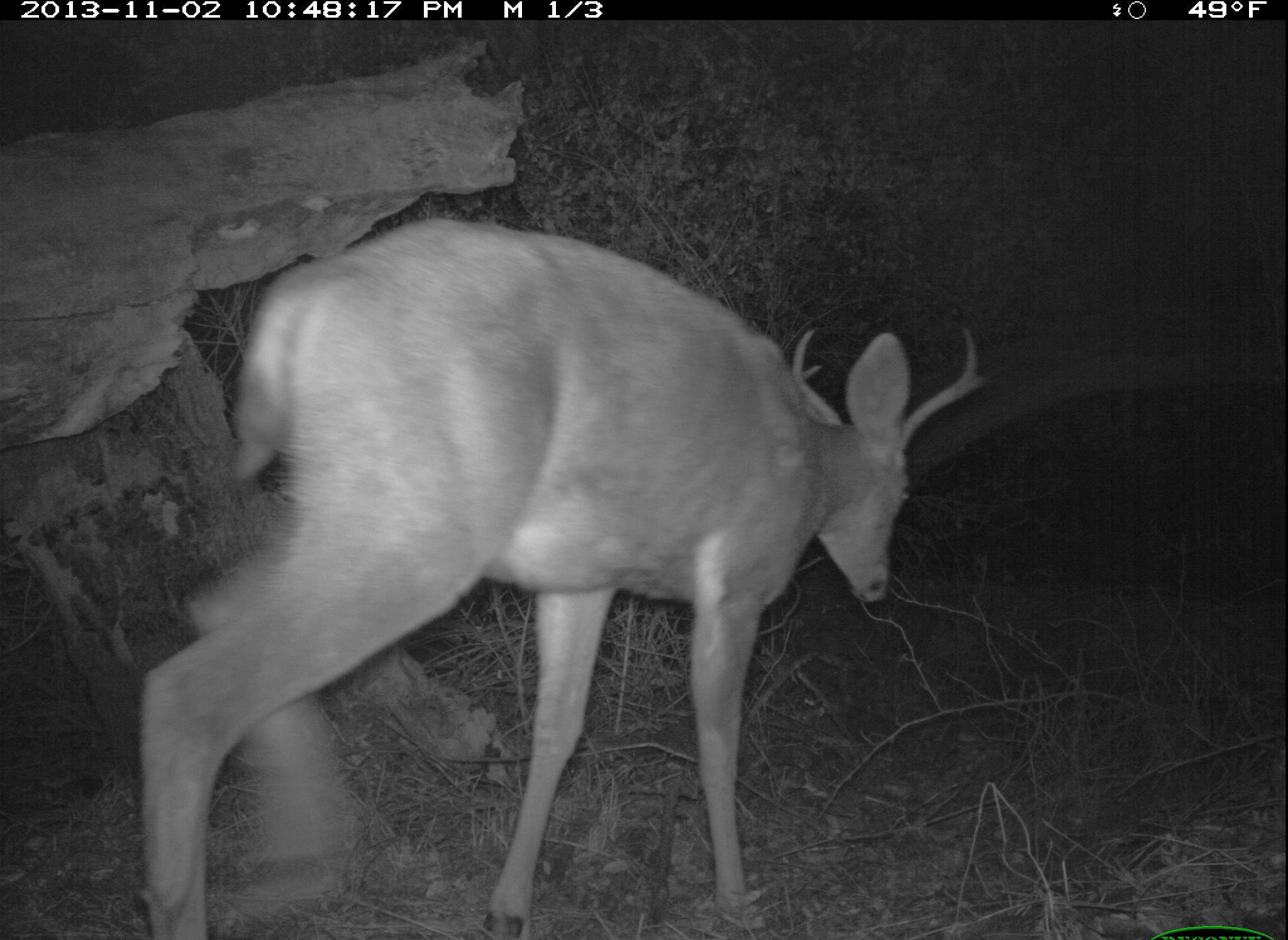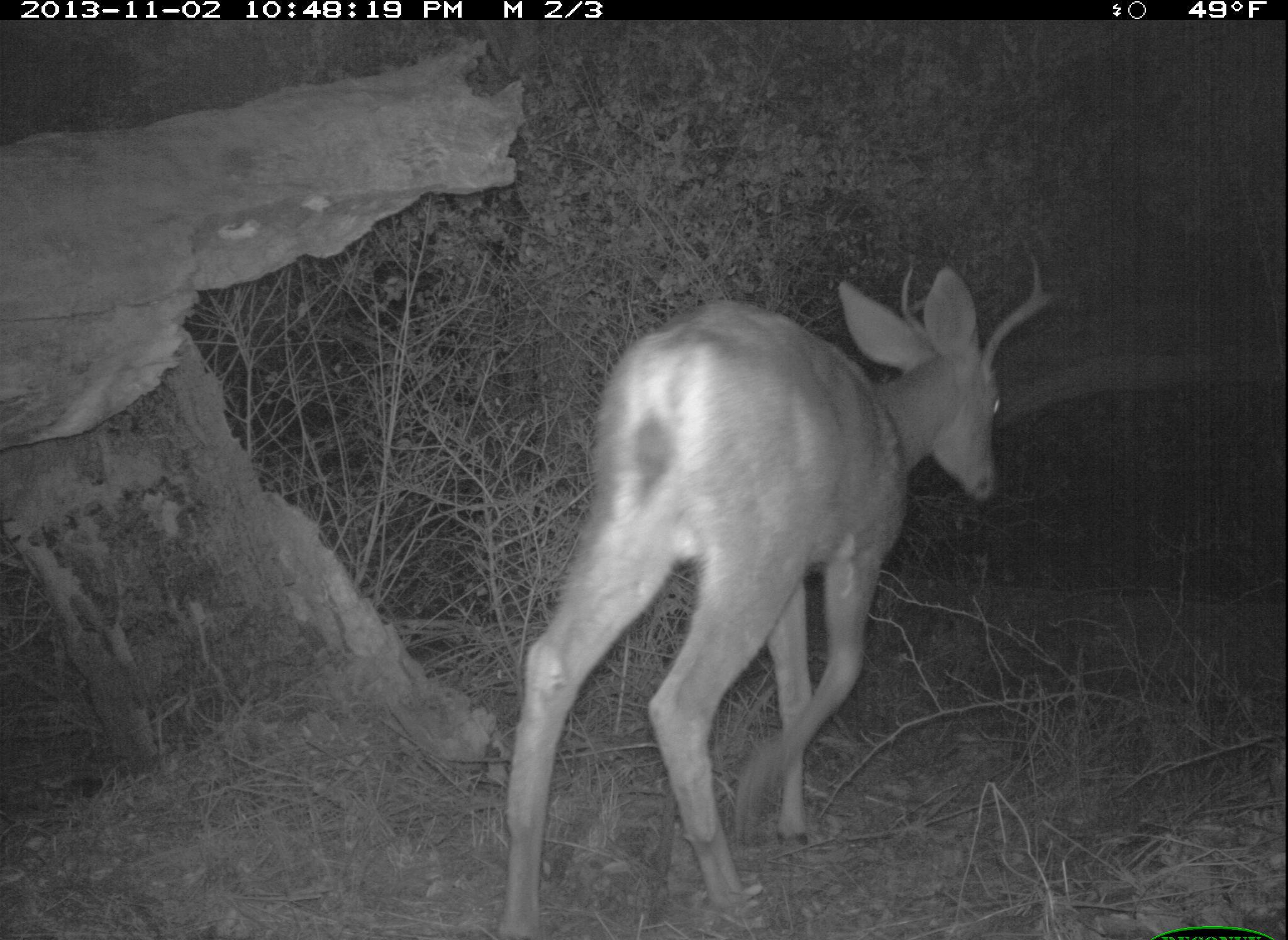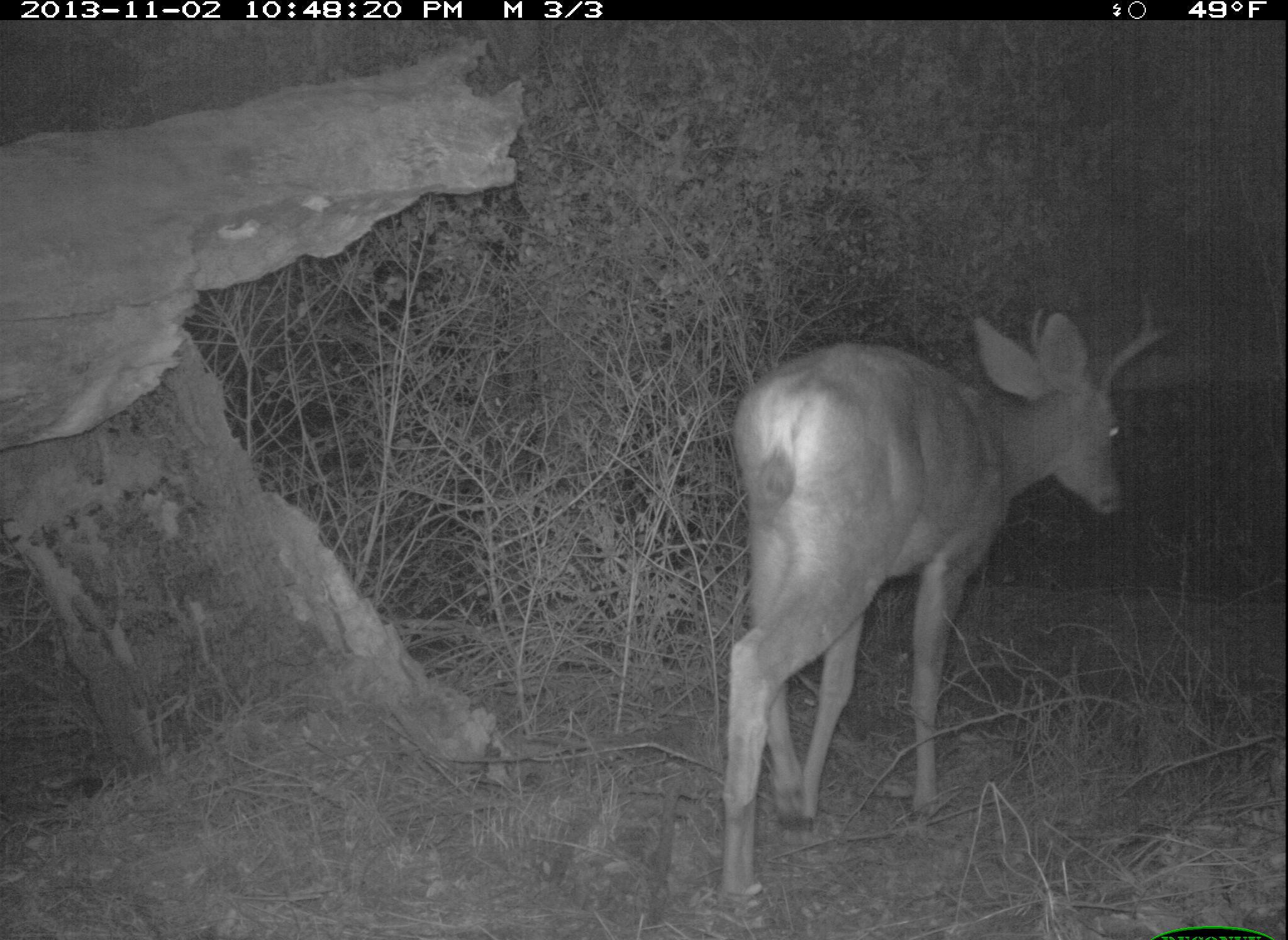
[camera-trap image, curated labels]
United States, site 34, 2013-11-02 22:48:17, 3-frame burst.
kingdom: Animalia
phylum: Chordata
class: Mammalia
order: Artiodactyla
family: Cervidae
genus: Odocoileus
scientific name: Odocoileus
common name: deer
Deer (Odocoileus).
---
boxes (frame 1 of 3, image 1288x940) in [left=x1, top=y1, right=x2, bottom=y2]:
deer: [left=138, top=216, right=990, bottom=938]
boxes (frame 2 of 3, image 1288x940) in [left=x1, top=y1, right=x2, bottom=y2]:
deer: [left=500, top=250, right=1063, bottom=939]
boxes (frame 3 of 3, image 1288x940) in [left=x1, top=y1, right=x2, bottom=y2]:
deer: [left=716, top=285, right=1176, bottom=920]